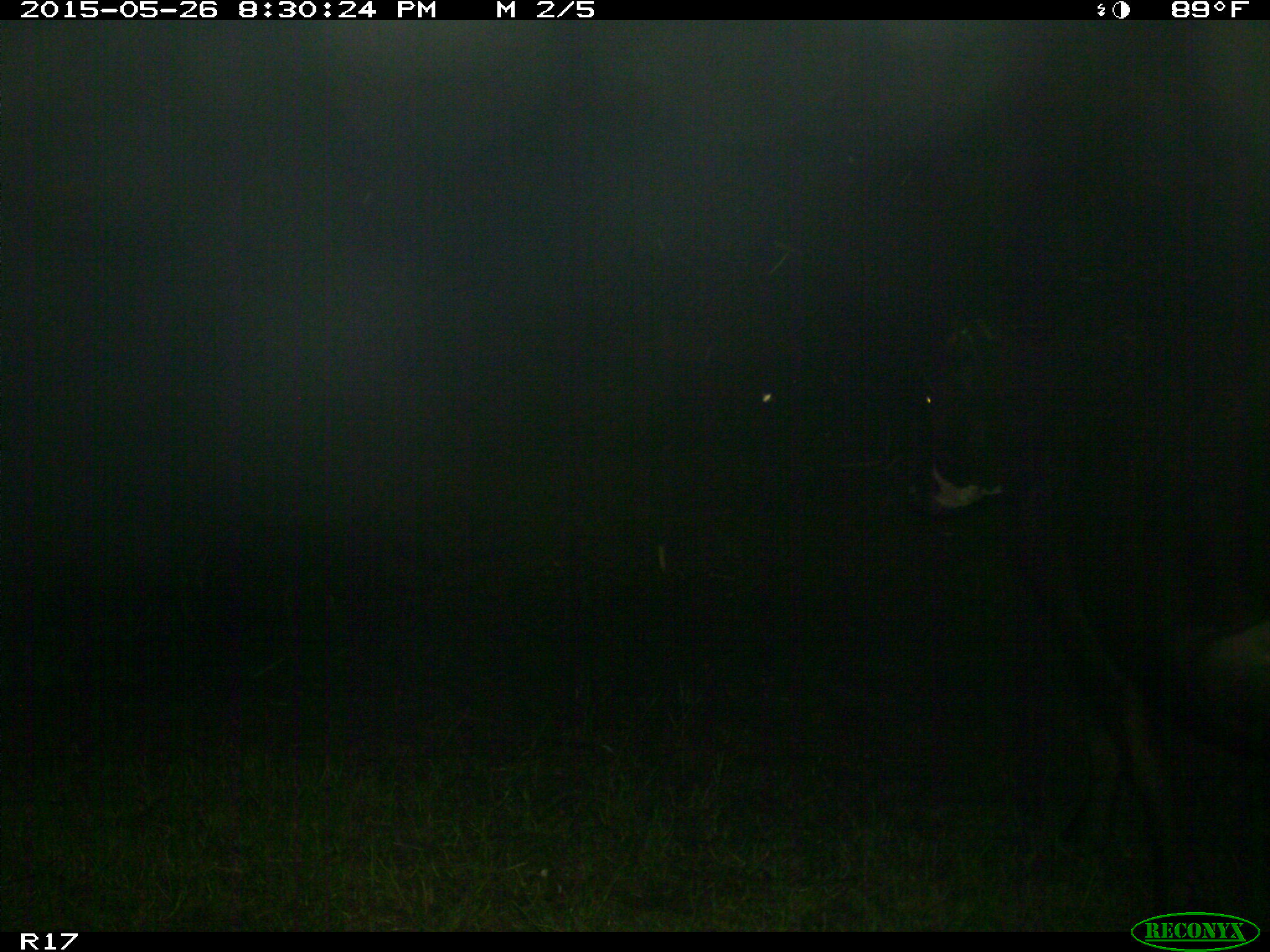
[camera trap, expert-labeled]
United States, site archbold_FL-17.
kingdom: Animalia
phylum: Chordata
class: Mammalia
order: Artiodactyla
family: Bovidae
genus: Bos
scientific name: Bos taurus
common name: domestic cow